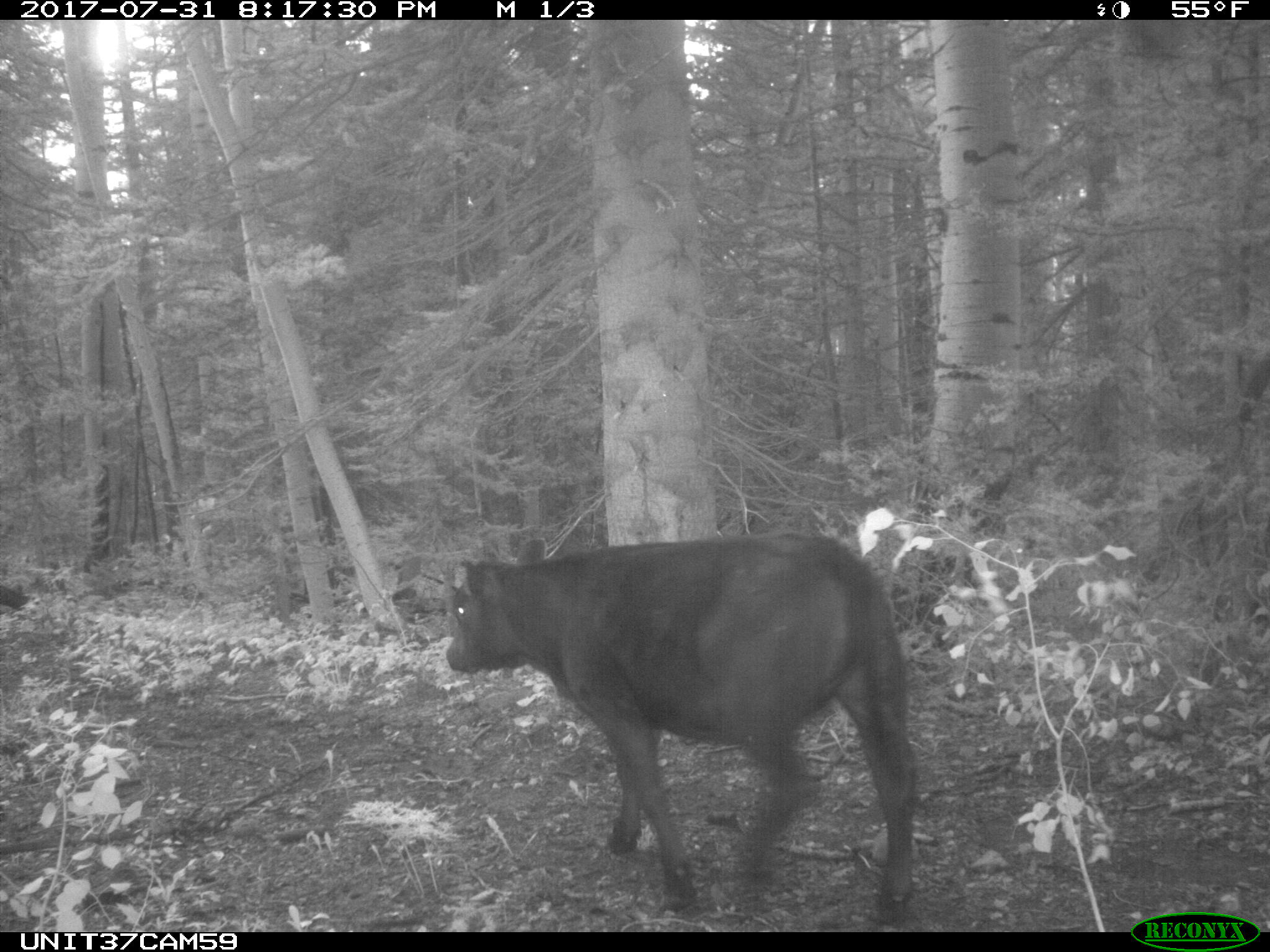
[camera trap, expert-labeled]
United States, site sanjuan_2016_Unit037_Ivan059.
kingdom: Animalia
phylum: Chordata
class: Mammalia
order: Artiodactyla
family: Bovidae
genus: Bos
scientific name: Bos taurus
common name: domestic cow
Bos taurus (domestic cow).